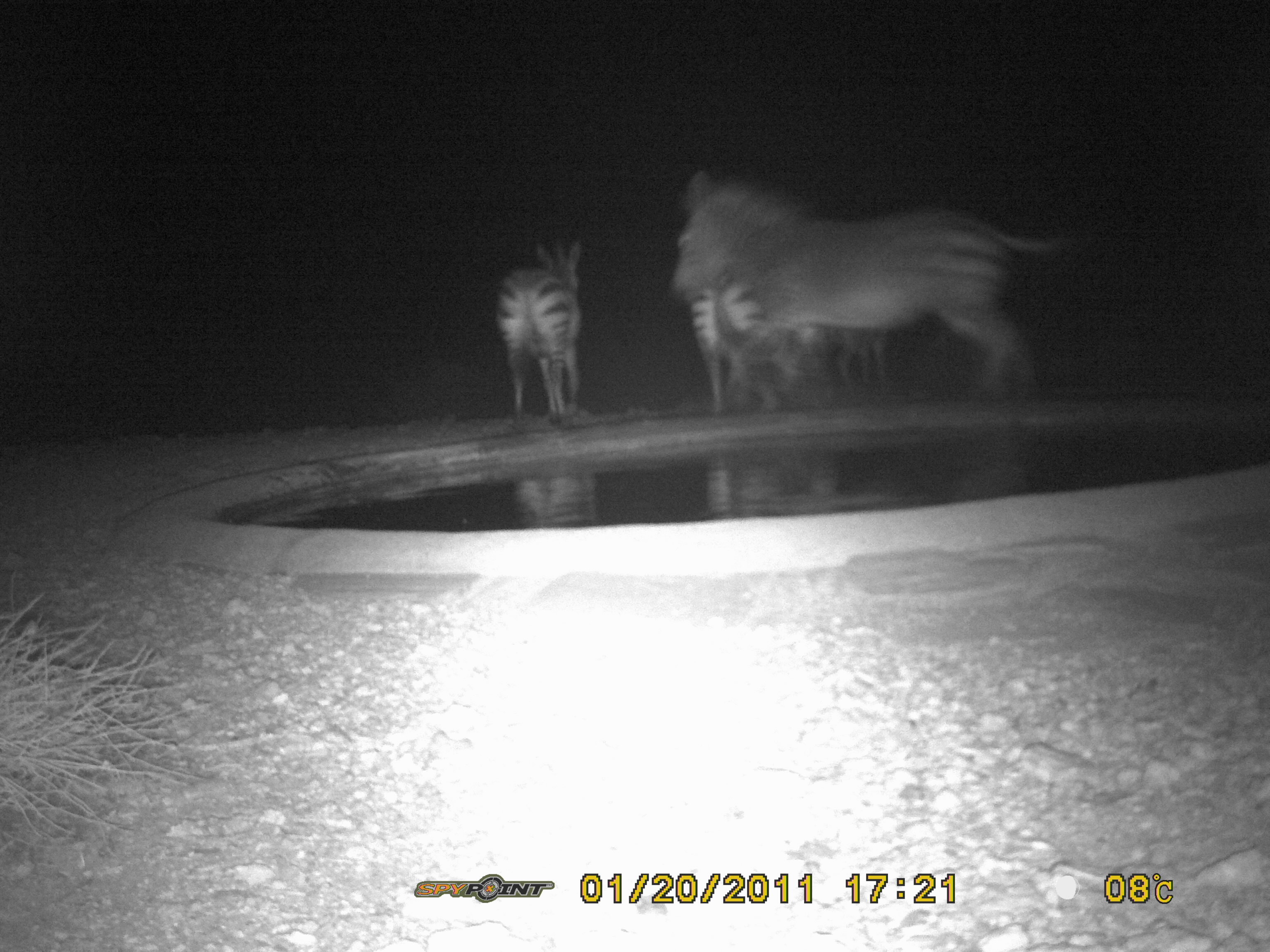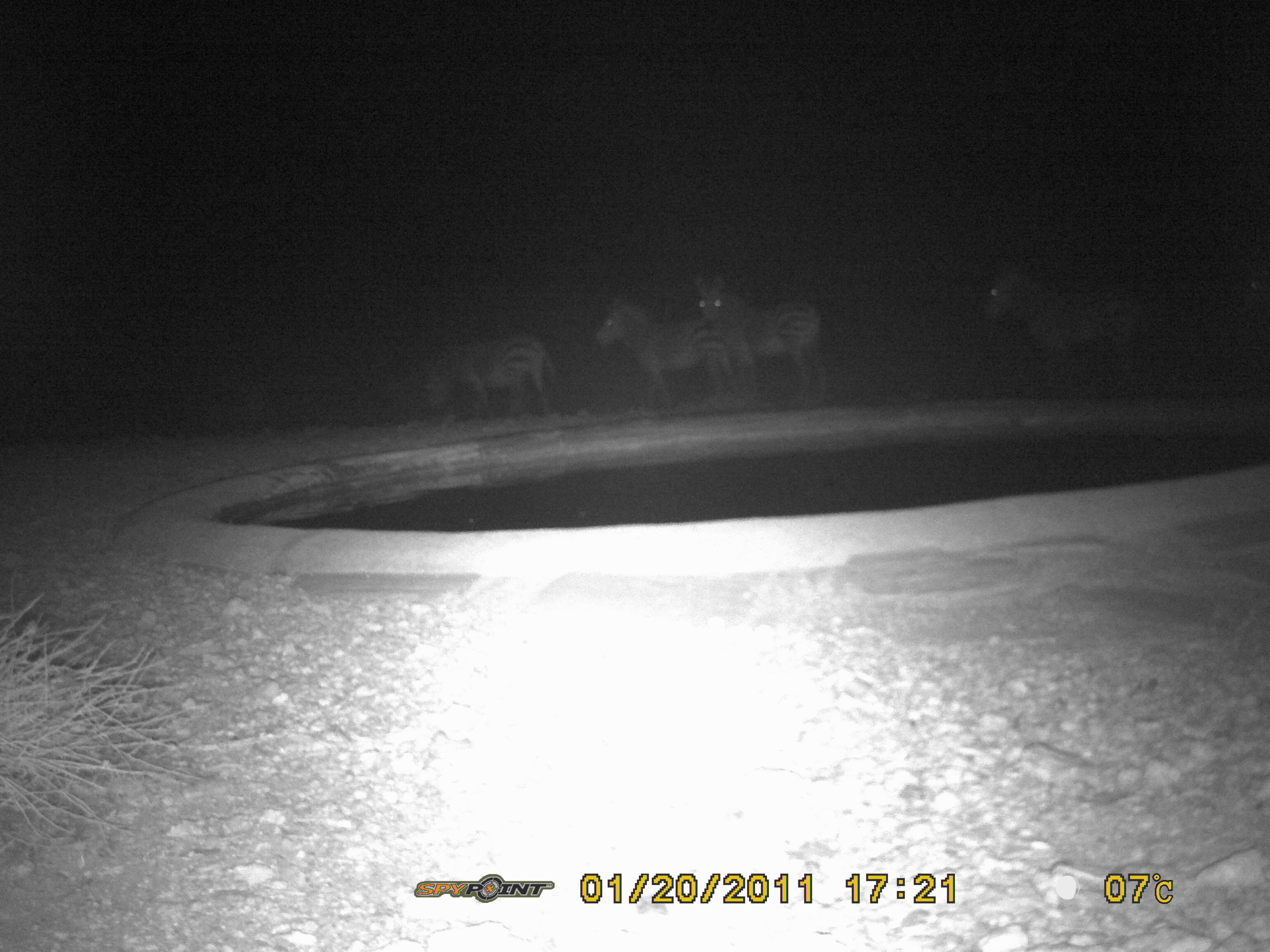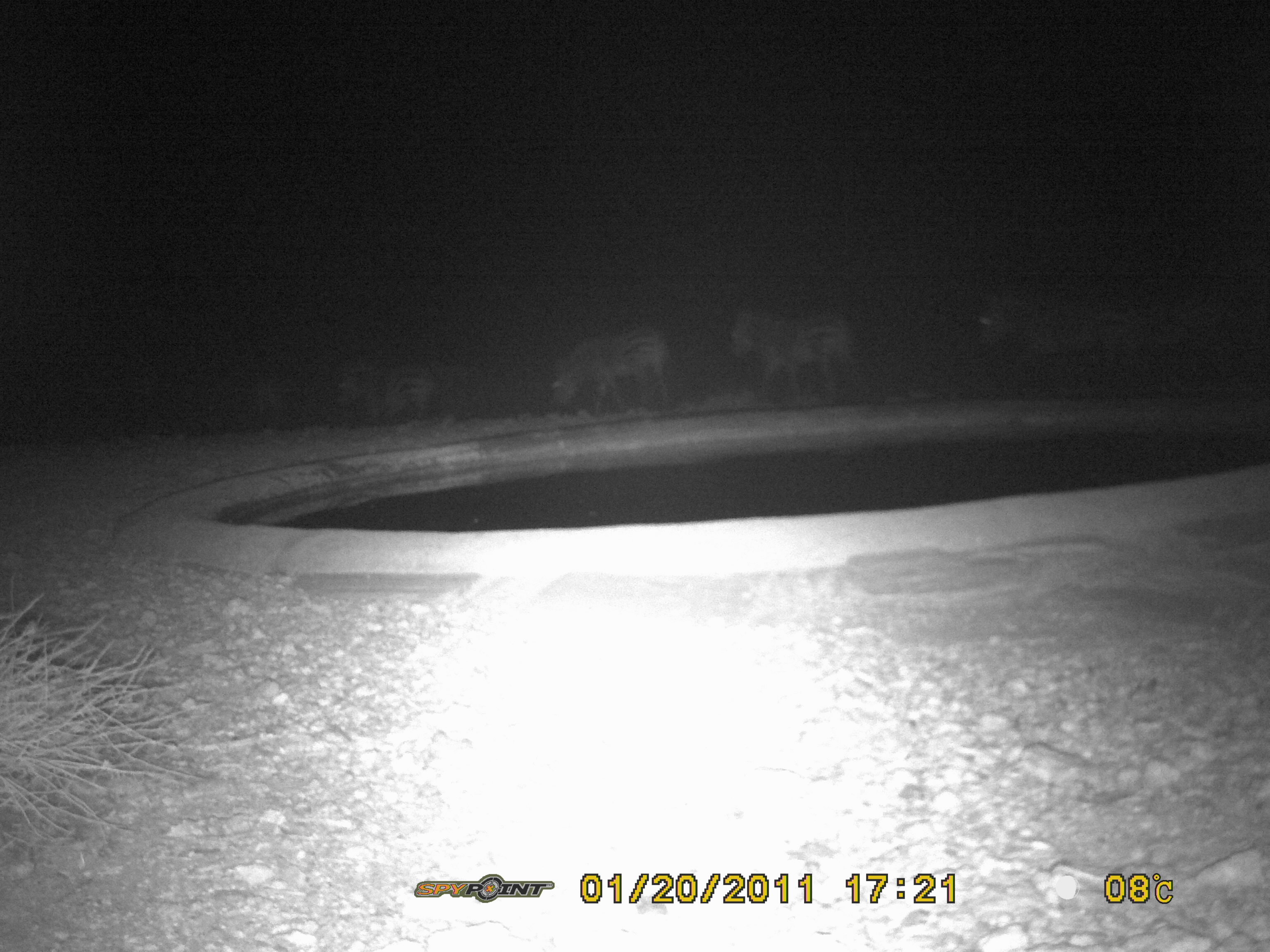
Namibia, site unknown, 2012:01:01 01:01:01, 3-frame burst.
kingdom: Animalia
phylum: Chordata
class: Mammalia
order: Perissodactyla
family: Equidae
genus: Equus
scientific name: Equus zebra hartmannae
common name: hartmann's mountain zebra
Equus zebra hartmannae (hartmann's mountain zebra).